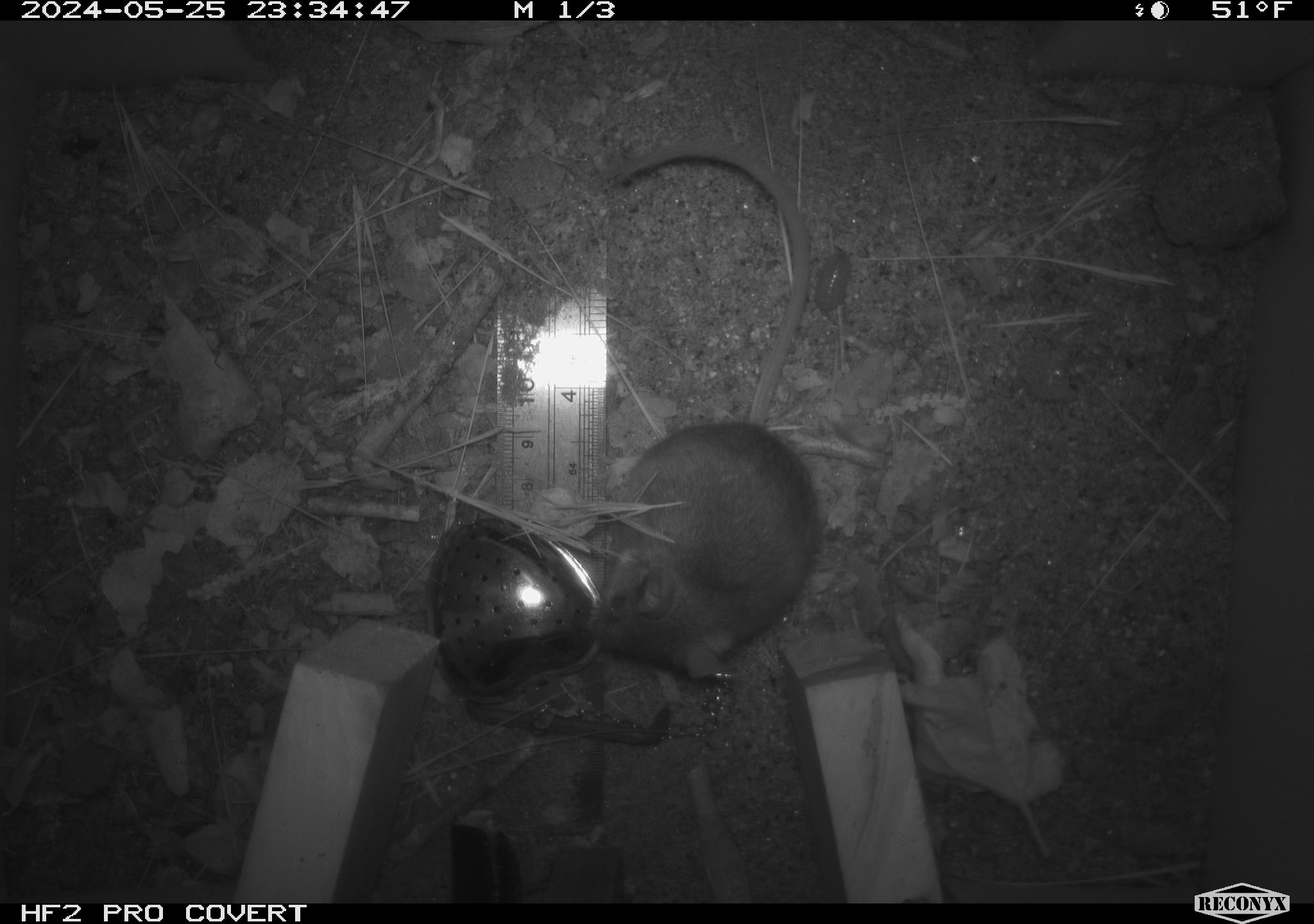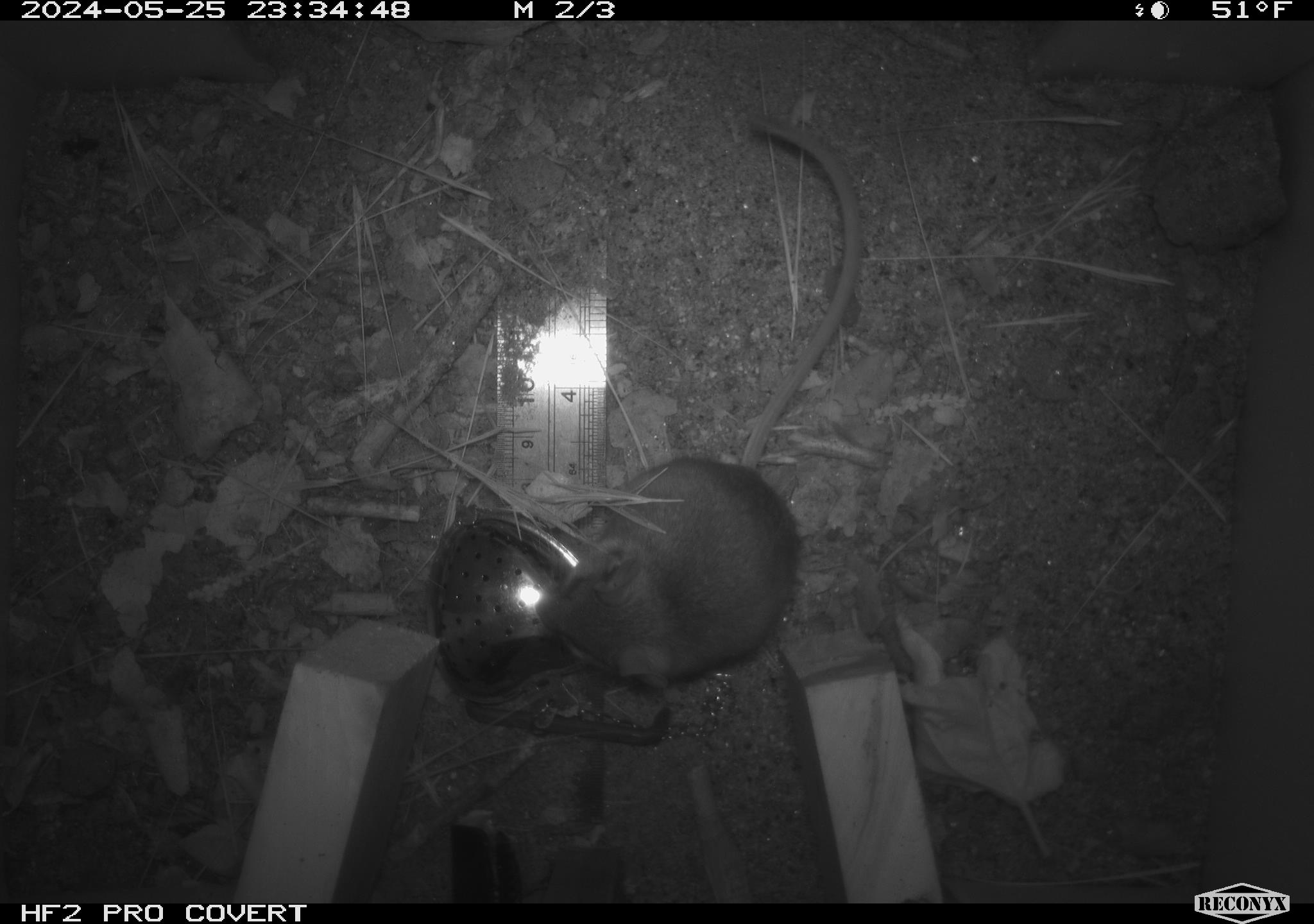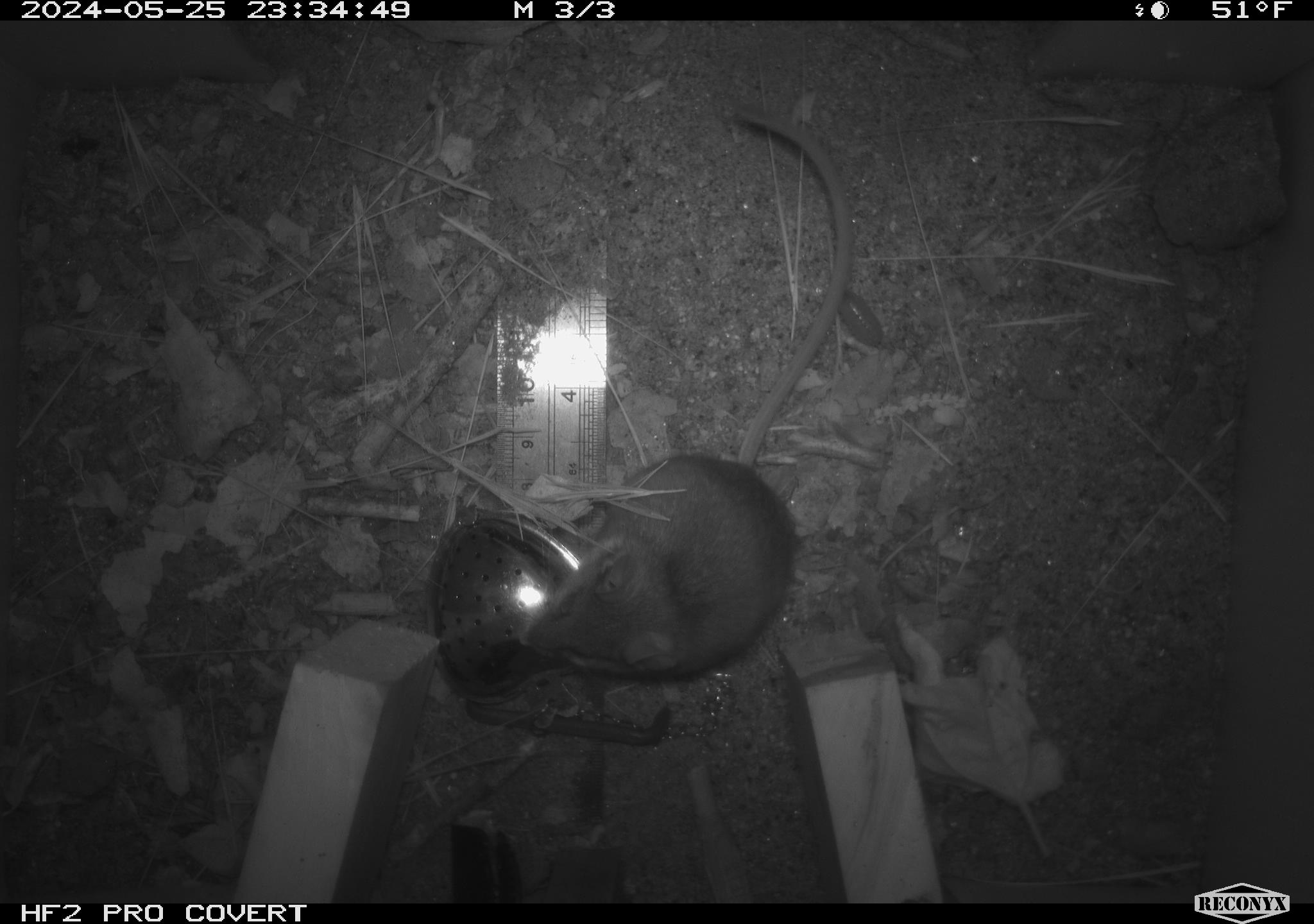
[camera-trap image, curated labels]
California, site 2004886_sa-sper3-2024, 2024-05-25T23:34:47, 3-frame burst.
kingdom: Animalia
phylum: Arthropoda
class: Insecta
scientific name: Insecta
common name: insect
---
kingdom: Animalia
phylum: Chordata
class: Mammalia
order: Rodentia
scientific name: Rodentia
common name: mouse species